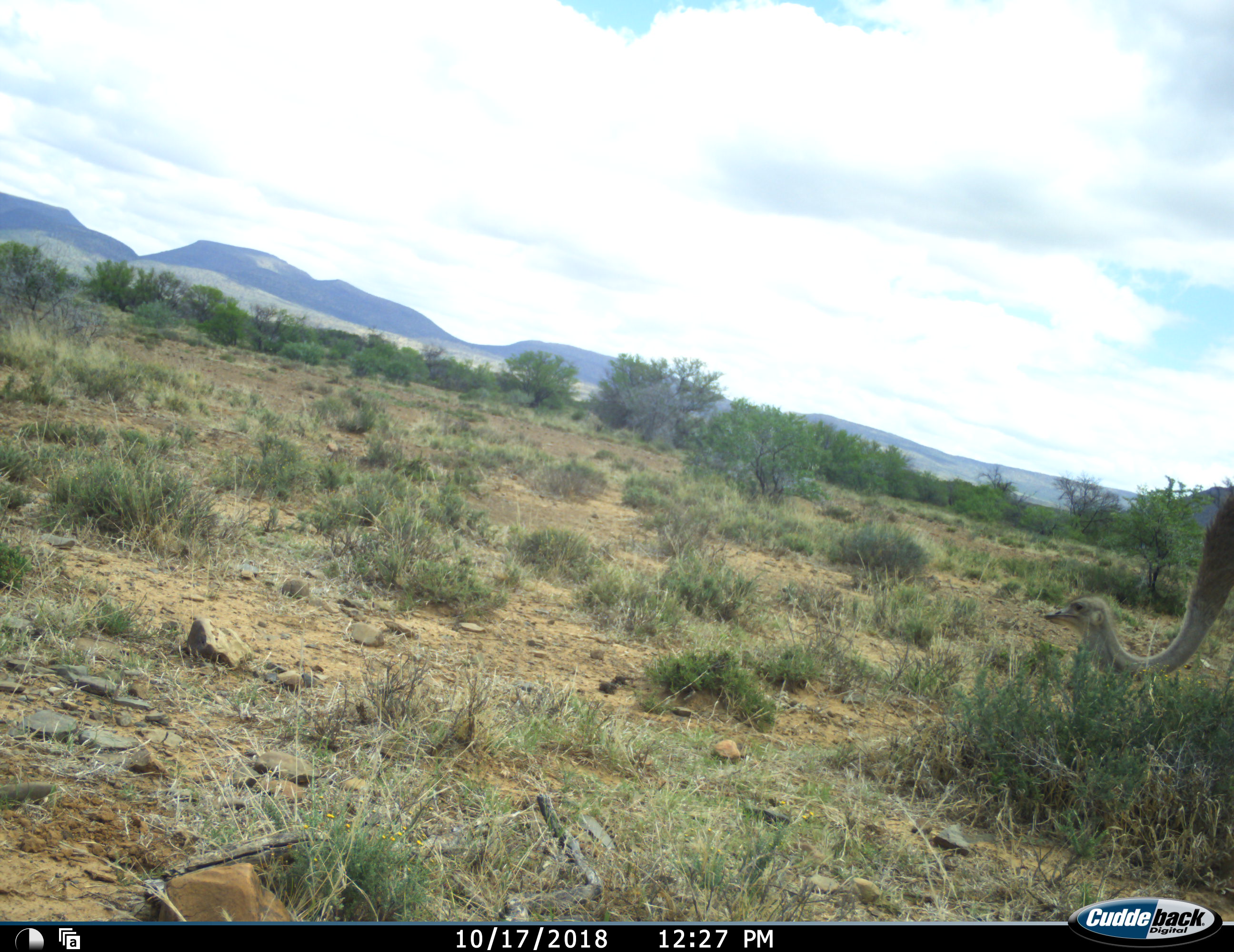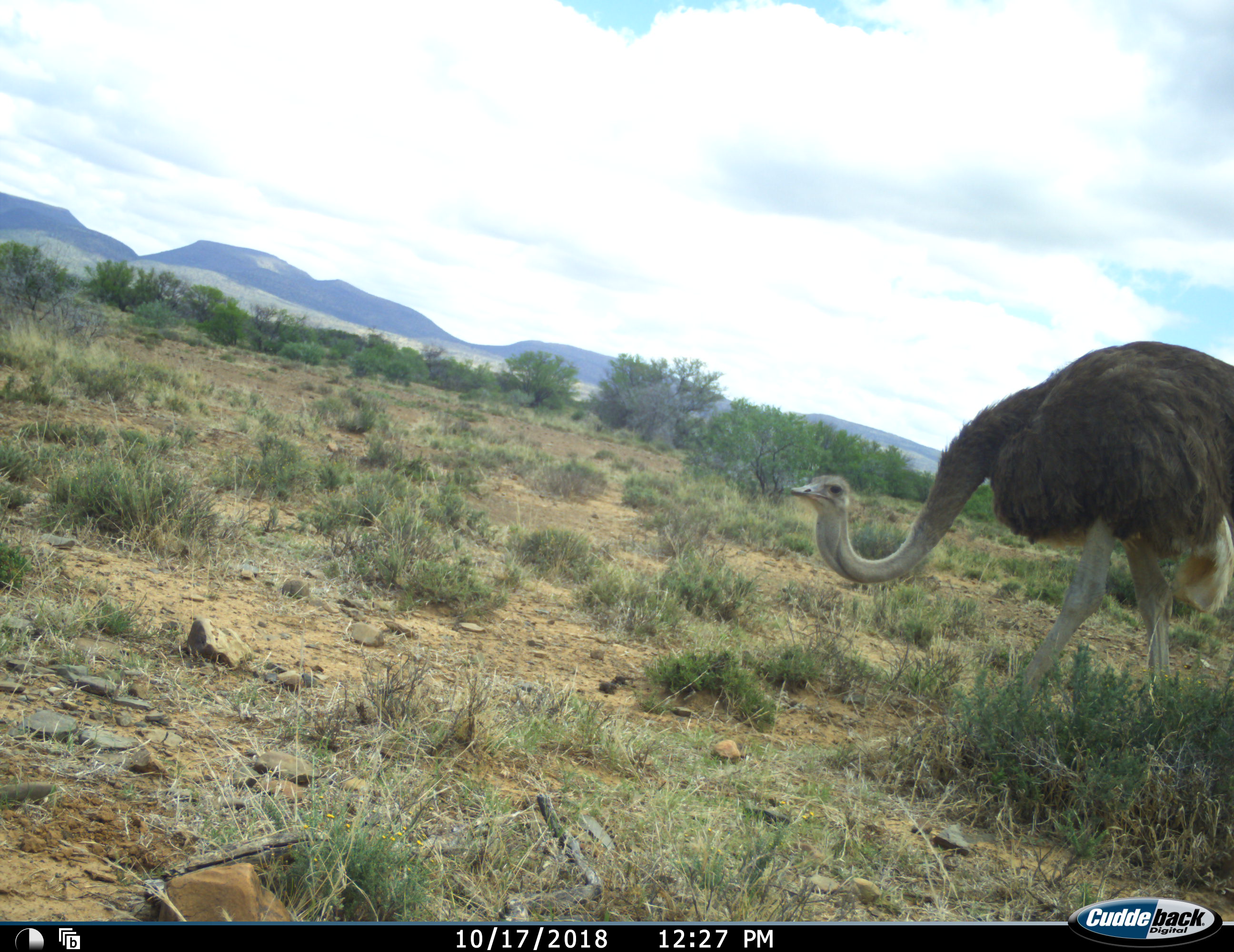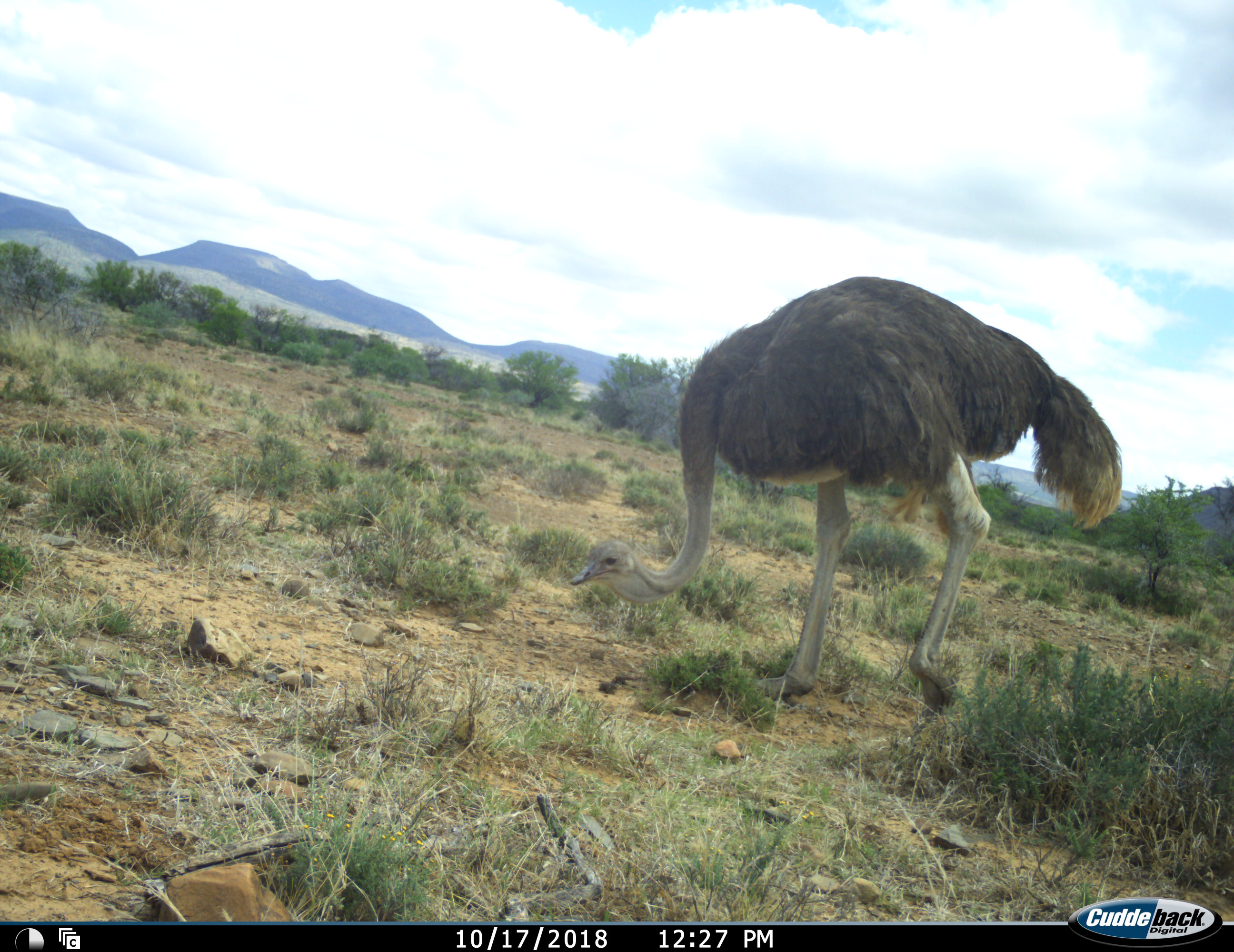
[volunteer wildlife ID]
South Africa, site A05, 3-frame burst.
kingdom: Animalia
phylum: Chordata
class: Aves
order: Struthioniformes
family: Struthionidae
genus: Struthio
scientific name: Struthio camelus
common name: ostrich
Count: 1.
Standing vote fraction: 0%.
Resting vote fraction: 0%.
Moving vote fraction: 100%.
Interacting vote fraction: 0%.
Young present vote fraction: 0%.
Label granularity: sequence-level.